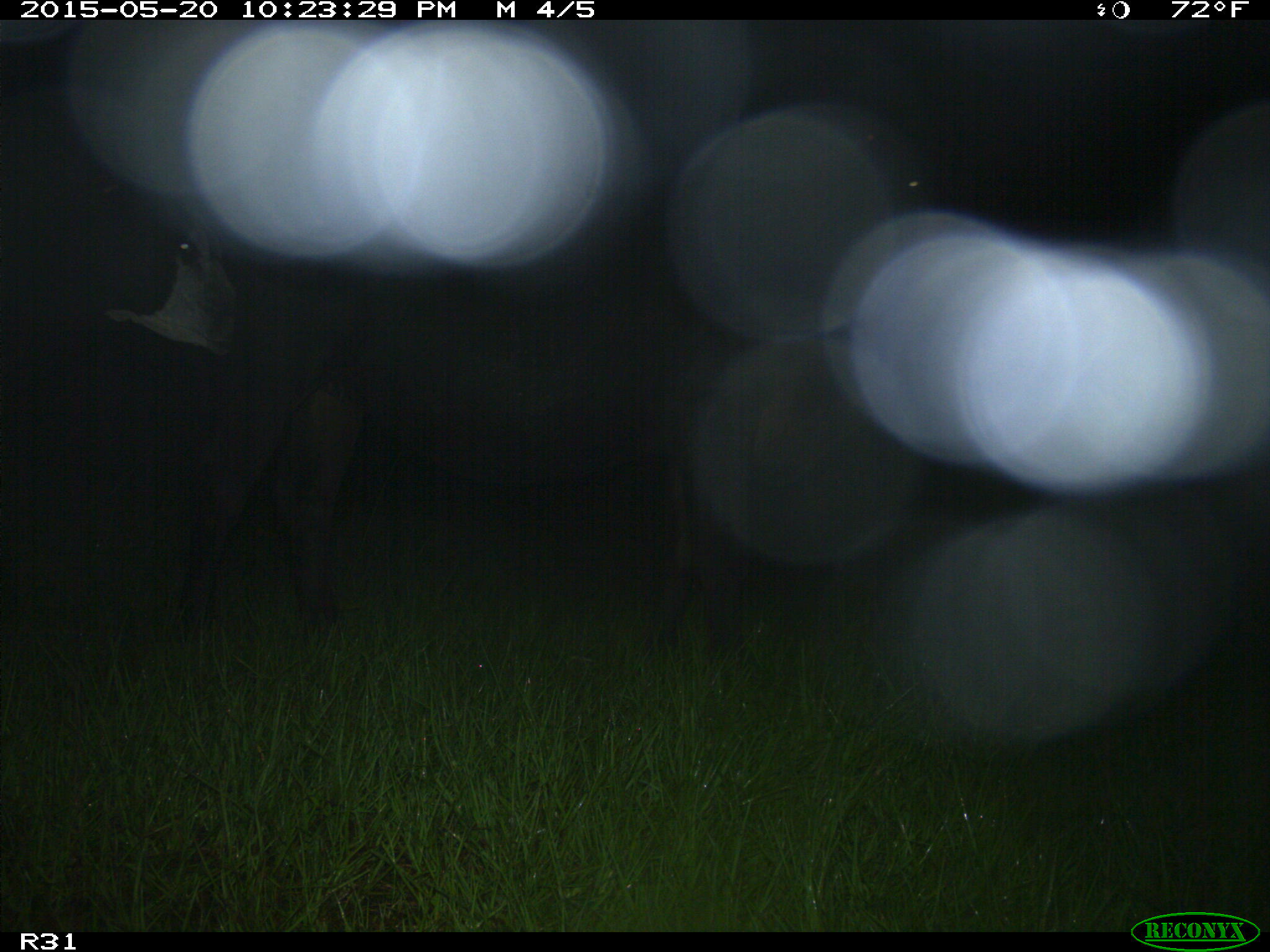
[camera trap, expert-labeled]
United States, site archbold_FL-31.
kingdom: Animalia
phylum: Chordata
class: Mammalia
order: Artiodactyla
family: Bovidae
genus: Bos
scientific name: Bos taurus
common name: domestic cow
Bos taurus (domestic cow).